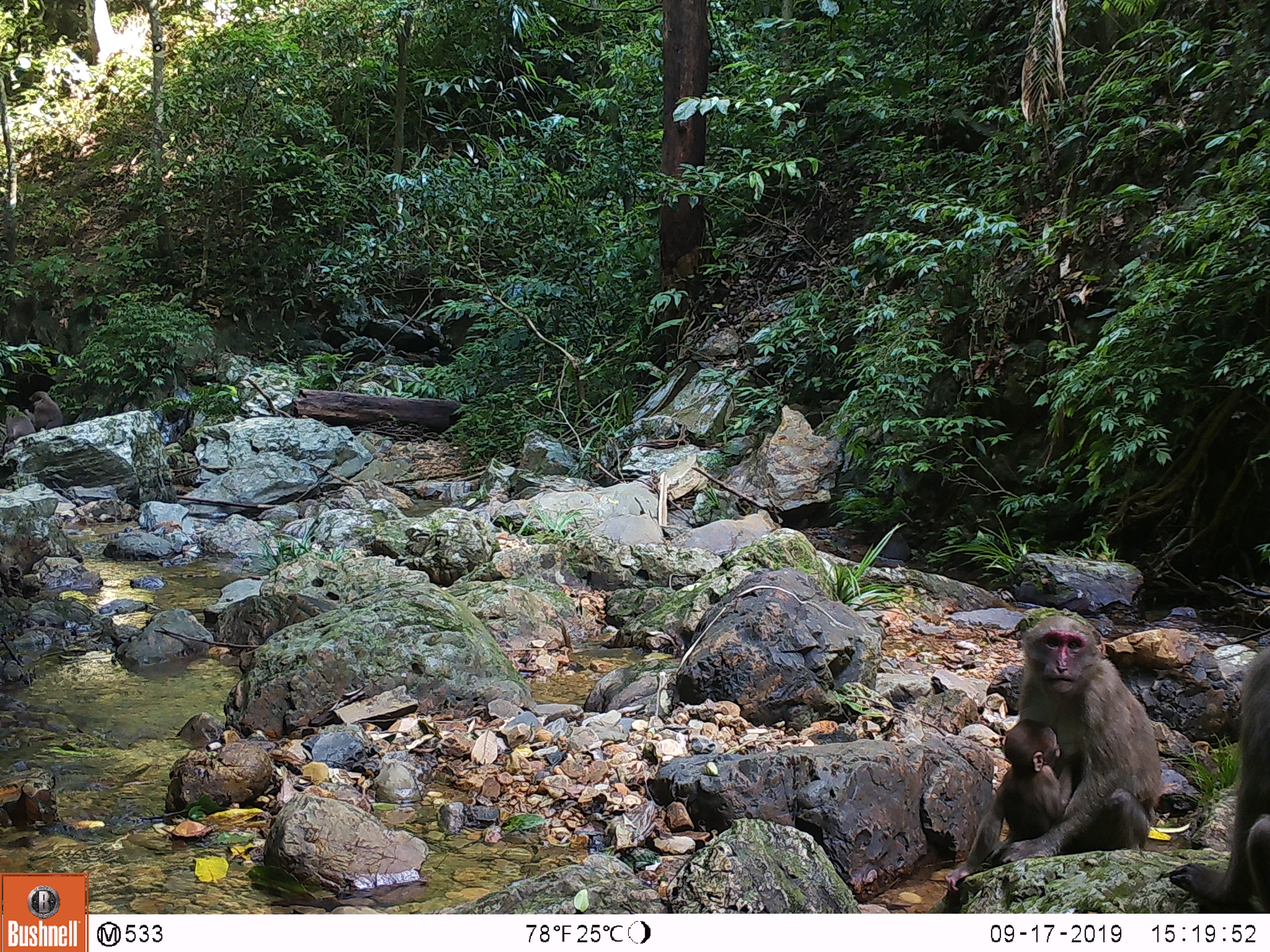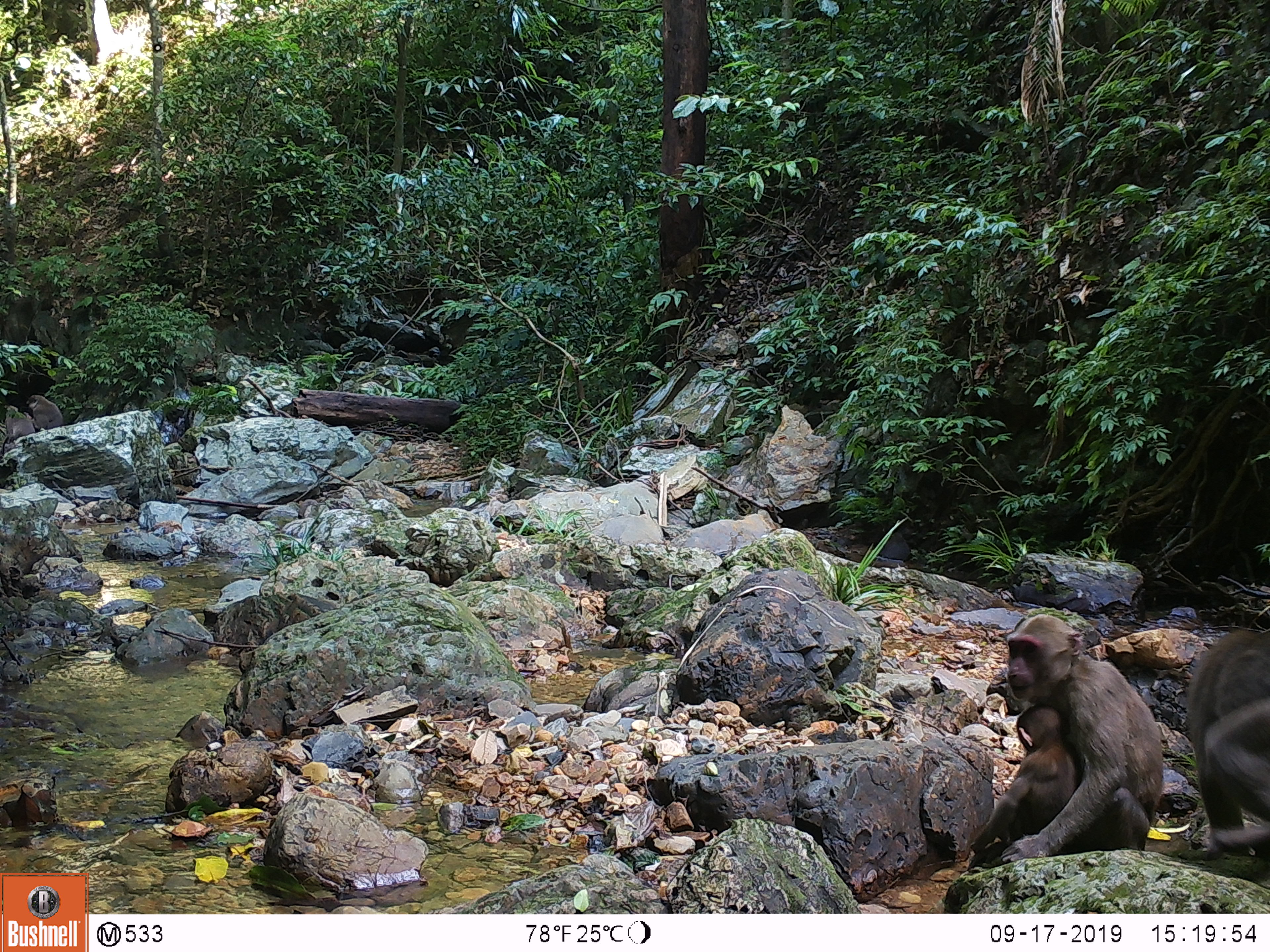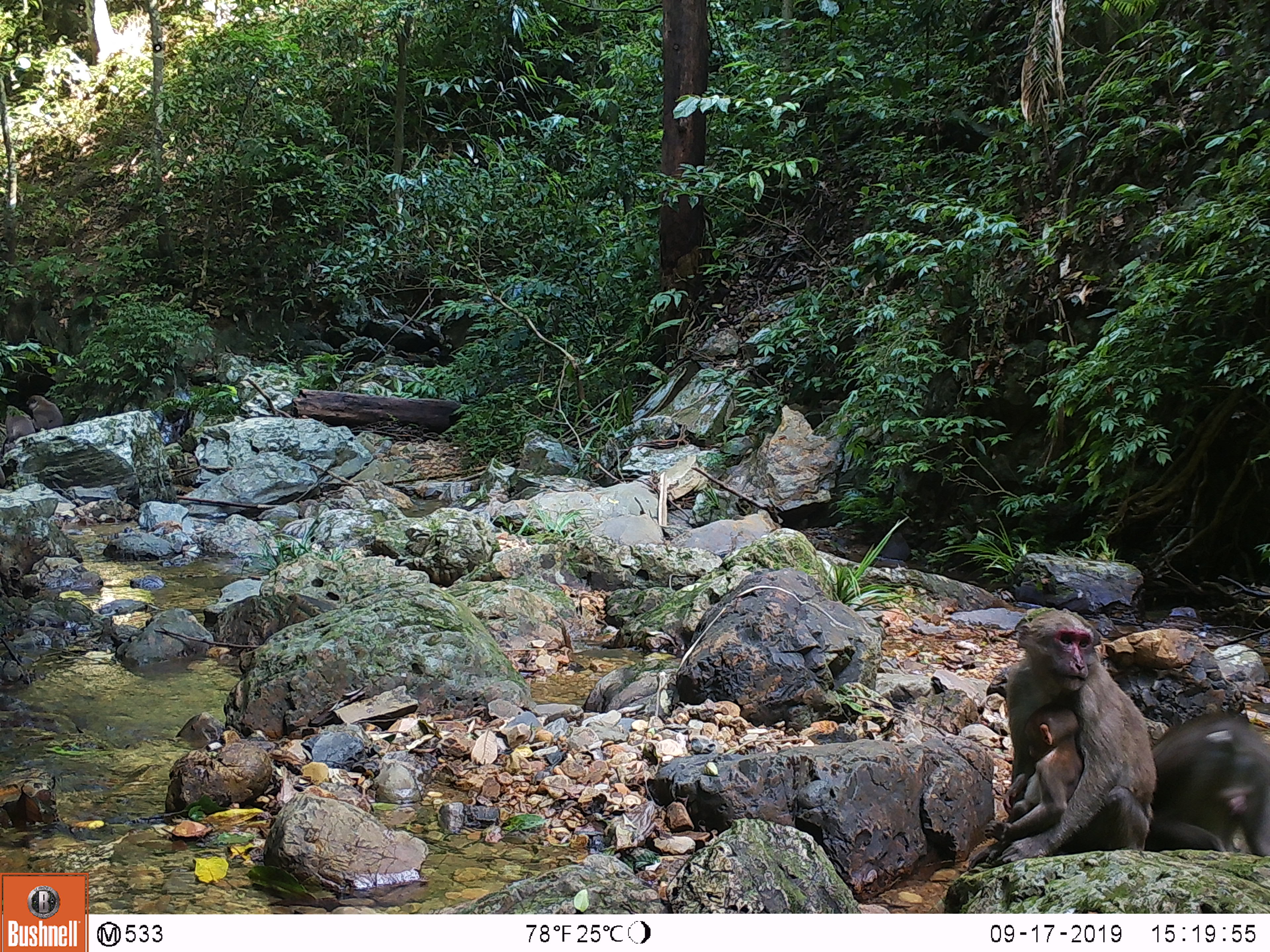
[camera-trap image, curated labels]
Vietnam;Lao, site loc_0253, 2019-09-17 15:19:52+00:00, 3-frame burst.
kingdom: Animalia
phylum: Chordata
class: Mammalia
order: Primates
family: Cercopithecidae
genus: Macaca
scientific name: Macaca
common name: macaques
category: assam or rhesus macaque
Assam or rhesus macaque (macaques) (Macaca). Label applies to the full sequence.